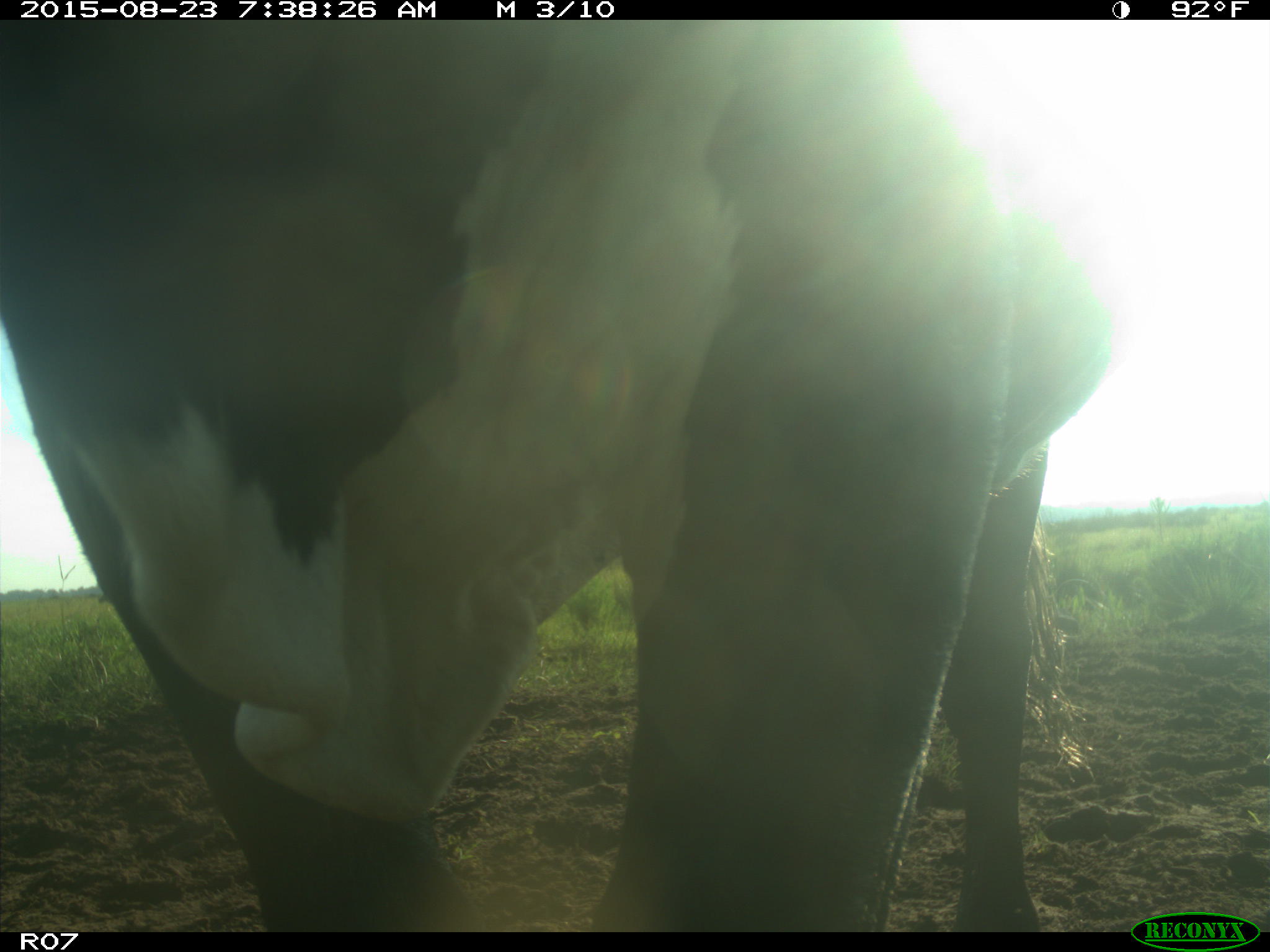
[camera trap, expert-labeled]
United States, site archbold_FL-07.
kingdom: Animalia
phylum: Chordata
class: Mammalia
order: Artiodactyla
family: Bovidae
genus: Bos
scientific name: Bos taurus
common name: domestic cow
Bos taurus (domestic cow).